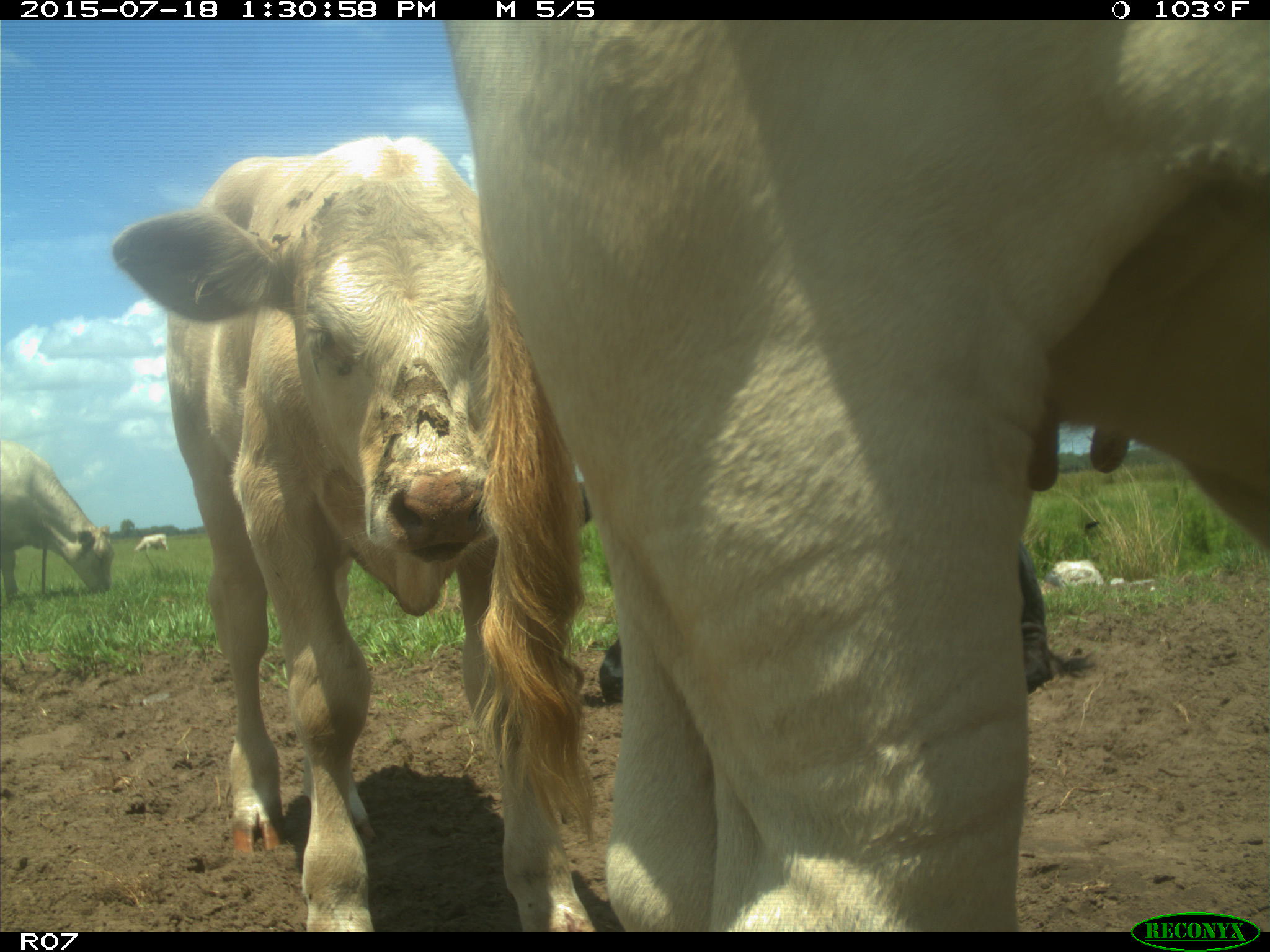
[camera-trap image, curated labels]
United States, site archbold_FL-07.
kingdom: Animalia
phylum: Chordata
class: Mammalia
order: Artiodactyla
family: Bovidae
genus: Bos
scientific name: Bos taurus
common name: domestic cow